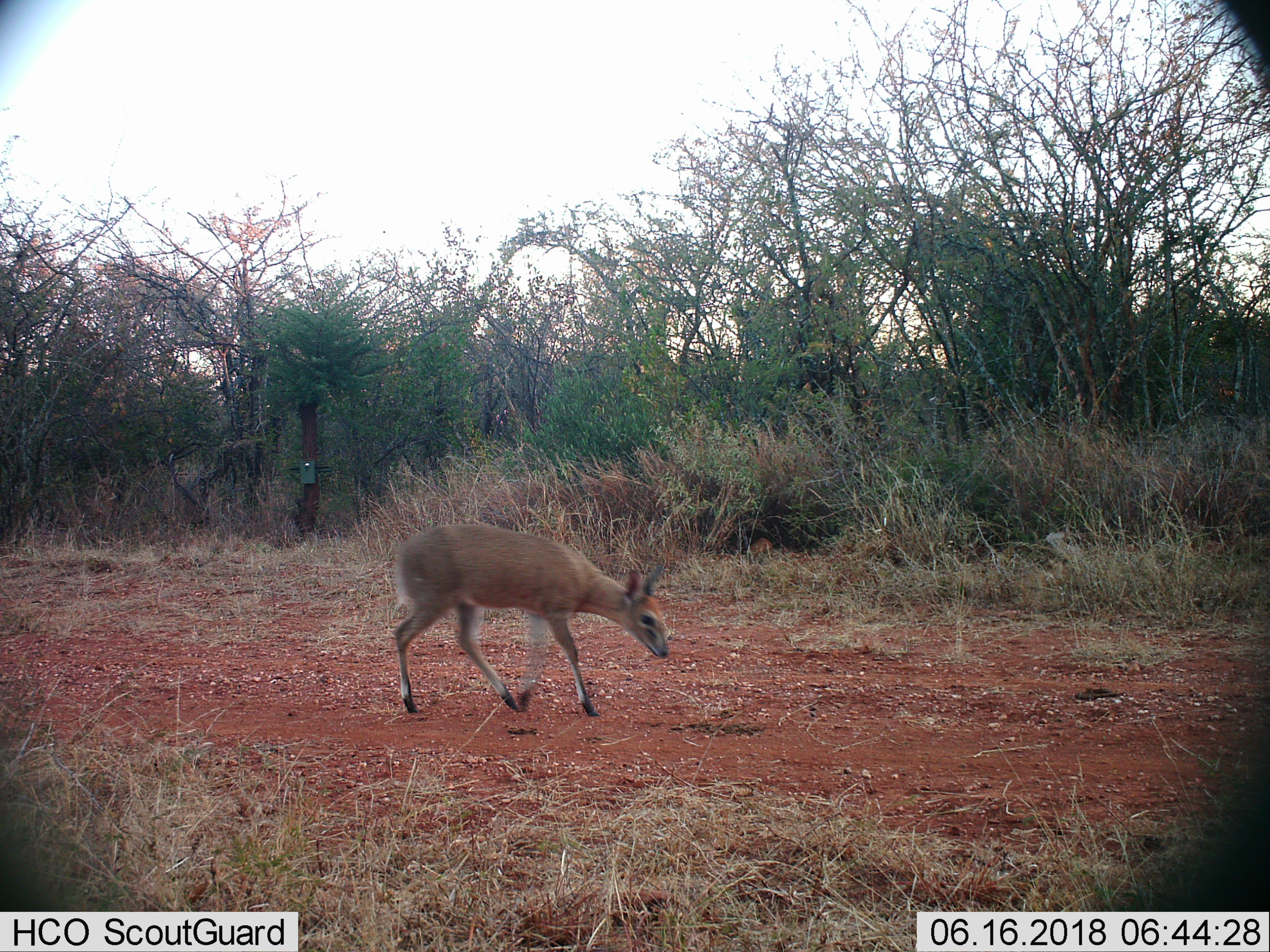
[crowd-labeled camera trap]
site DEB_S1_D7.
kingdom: Animalia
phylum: Chordata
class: Mammalia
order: Artiodactyla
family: Bovidae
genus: Sylvicapra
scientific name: Sylvicapra grimmia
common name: common duiker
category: duikercommongrey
Duikercommongrey (common duiker) (Sylvicapra grimmia), count 1. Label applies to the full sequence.